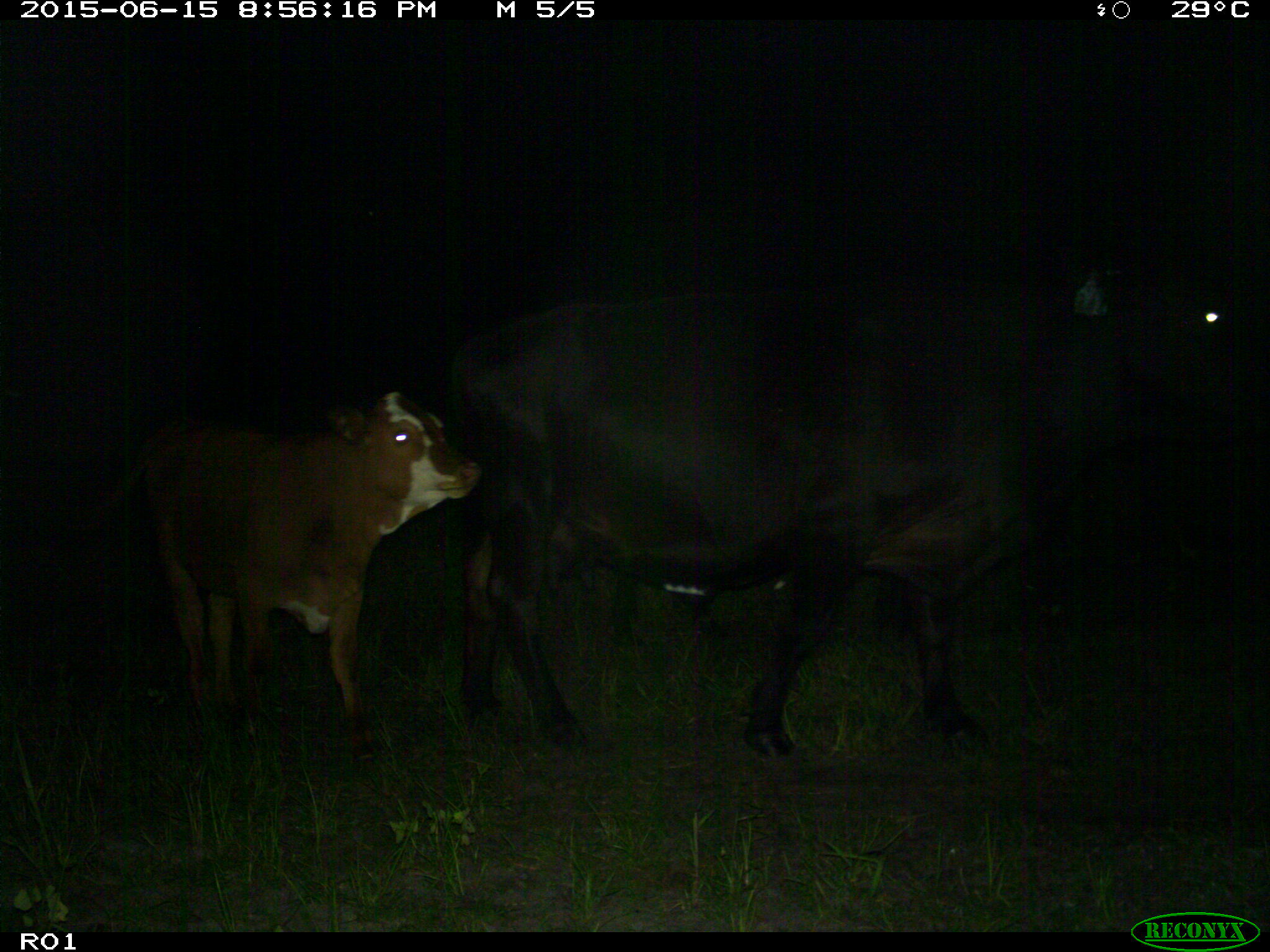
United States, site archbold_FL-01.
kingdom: Animalia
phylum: Chordata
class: Mammalia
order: Artiodactyla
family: Bovidae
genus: Bos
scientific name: Bos taurus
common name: domestic cow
Bos taurus (domestic cow).